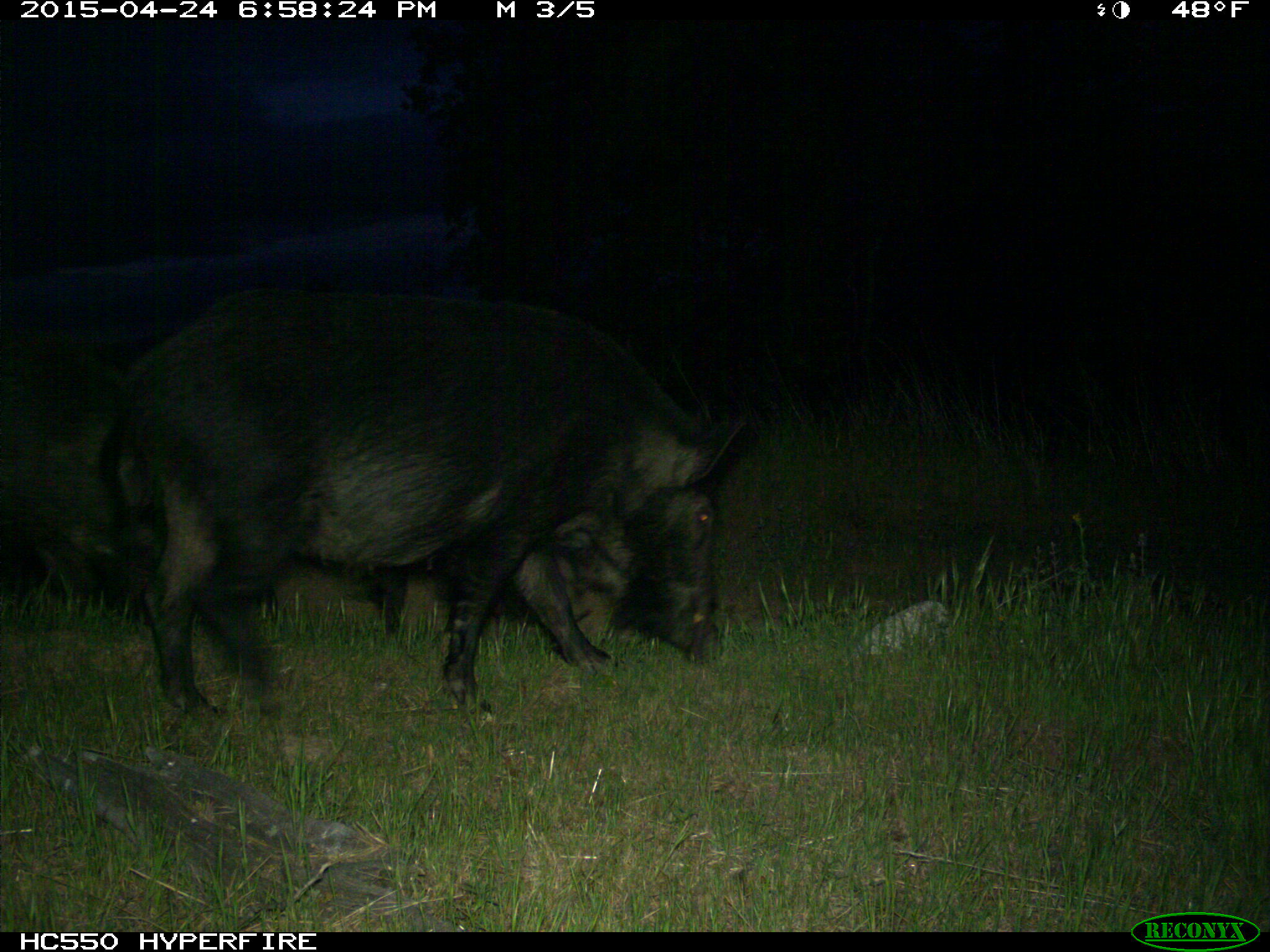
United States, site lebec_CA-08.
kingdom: Animalia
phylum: Chordata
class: Mammalia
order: Artiodactyla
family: Suidae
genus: Sus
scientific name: Sus scrofa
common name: wild boar